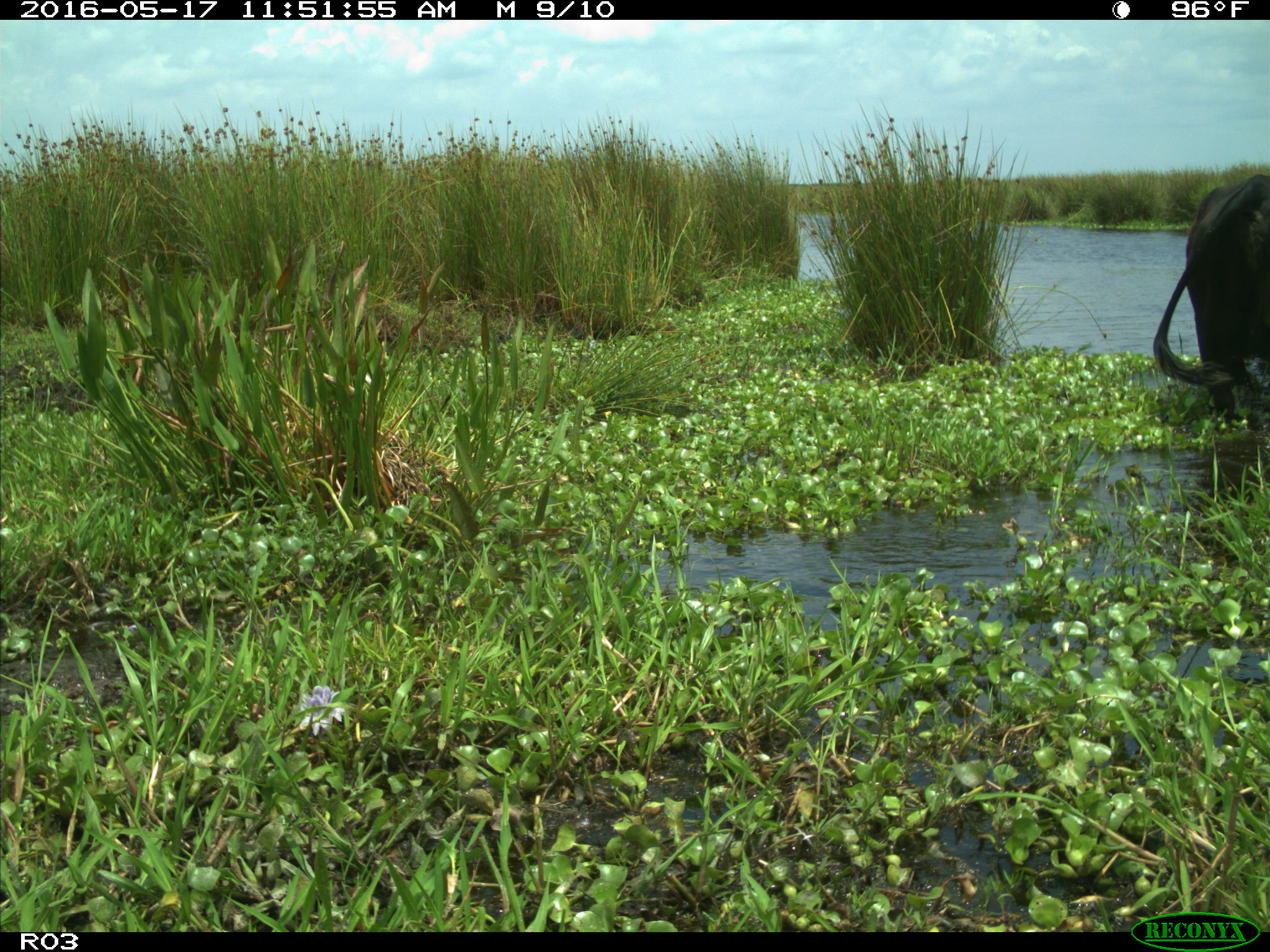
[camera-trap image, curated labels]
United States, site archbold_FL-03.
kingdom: Animalia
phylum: Chordata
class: Mammalia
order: Artiodactyla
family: Bovidae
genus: Bos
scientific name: Bos taurus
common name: domestic cow